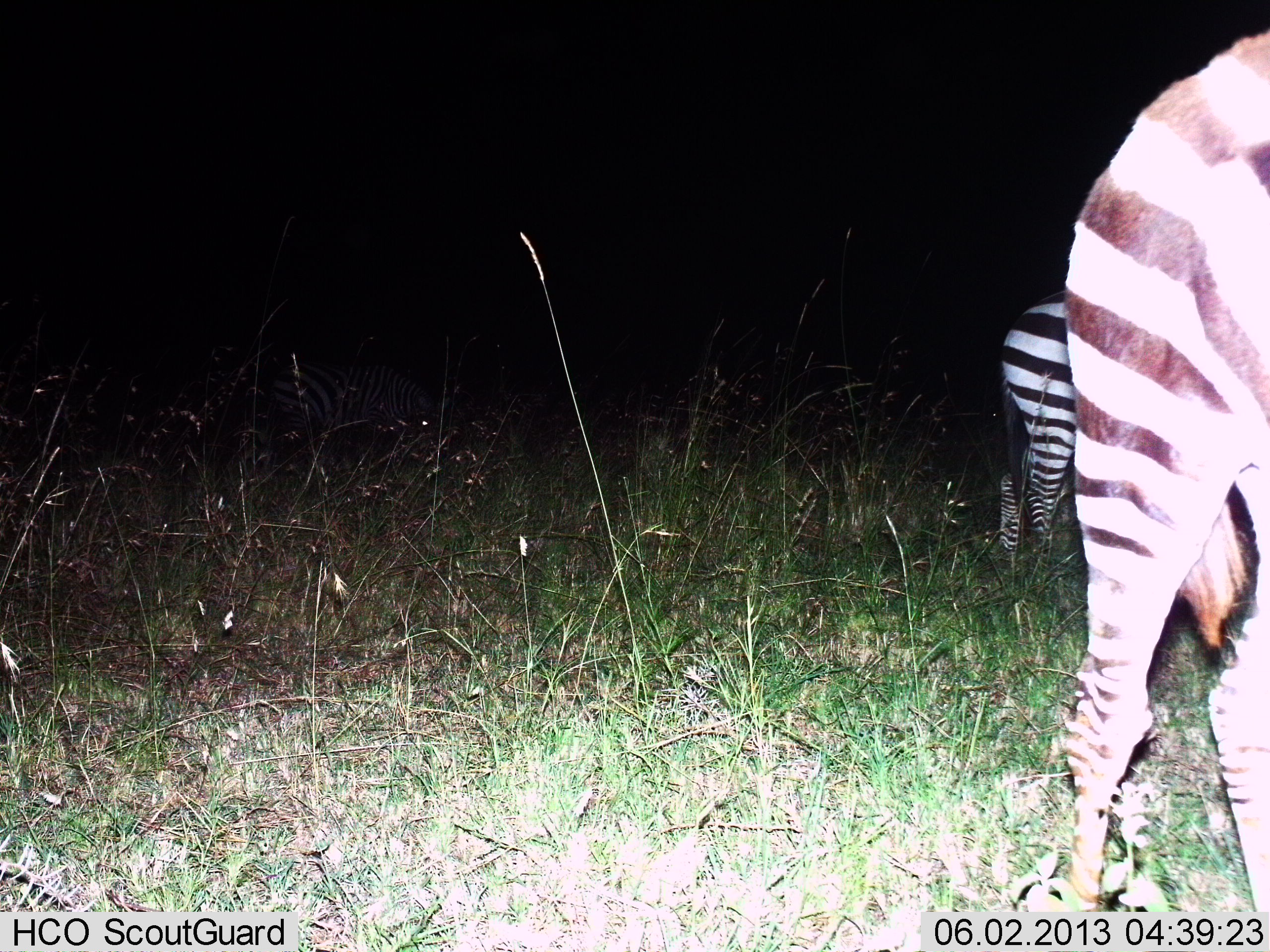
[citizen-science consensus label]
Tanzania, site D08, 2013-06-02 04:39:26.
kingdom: Animalia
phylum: Chordata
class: Mammalia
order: Perissodactyla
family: Equidae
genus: Equus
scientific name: Equus quagga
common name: plains zebra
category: zebra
Zebra (plains zebra) (Equus quagga), count 2. Behavior (volunteer vote fractions): standing 80%, resting 0%, moving 20%, interacting 0%. Young present (vote fraction): 0%. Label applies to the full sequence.